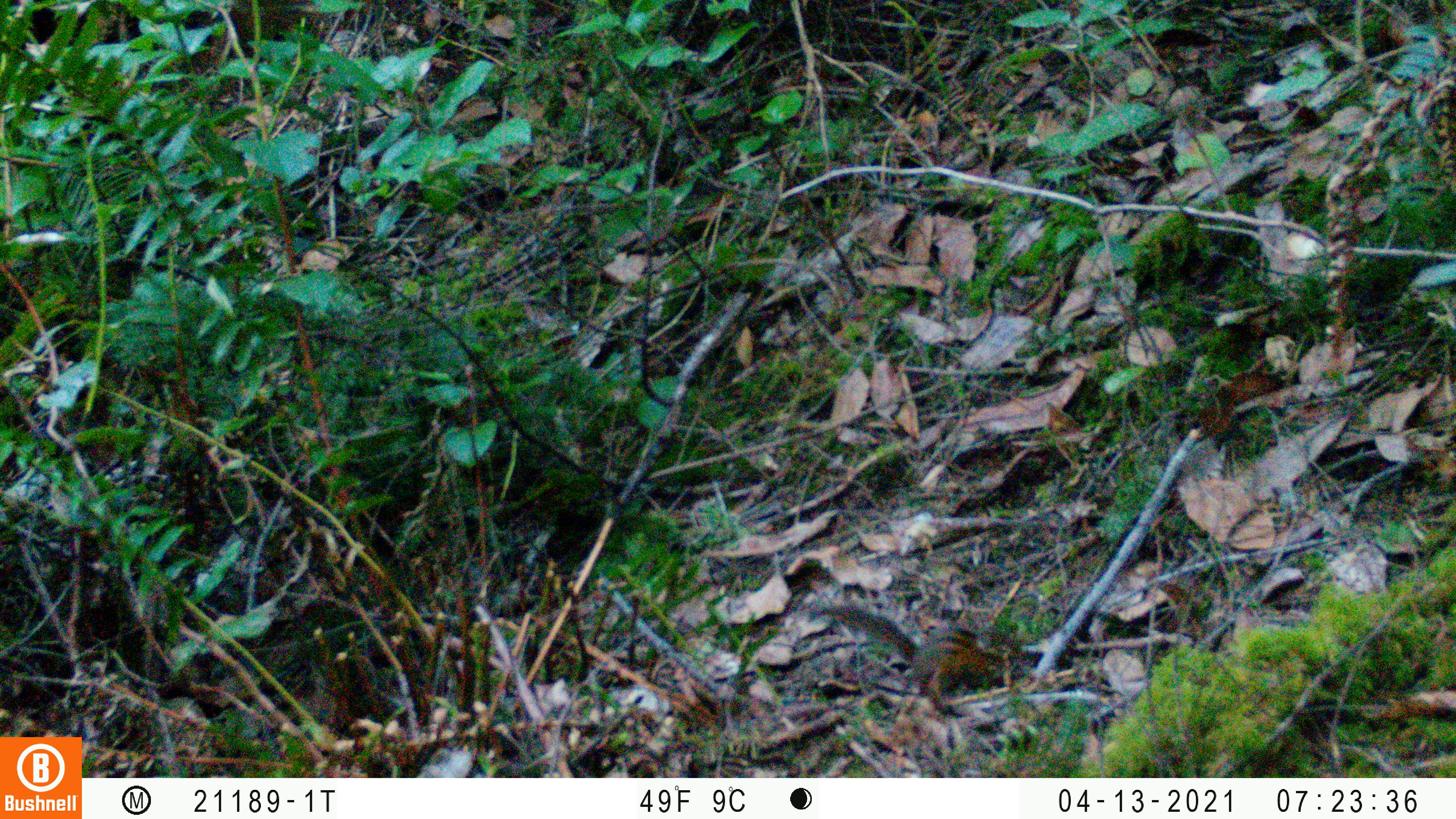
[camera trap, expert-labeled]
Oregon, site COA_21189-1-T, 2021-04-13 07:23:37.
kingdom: Animalia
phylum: Chordata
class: Mammalia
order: Rodentia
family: Sciuridae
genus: Neotamias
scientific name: Neotamias townsendii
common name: townsend's chipmunk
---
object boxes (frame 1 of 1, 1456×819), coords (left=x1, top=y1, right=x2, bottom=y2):
townsend's chipmunk: (left=833, top=610, right=1029, bottom=694)